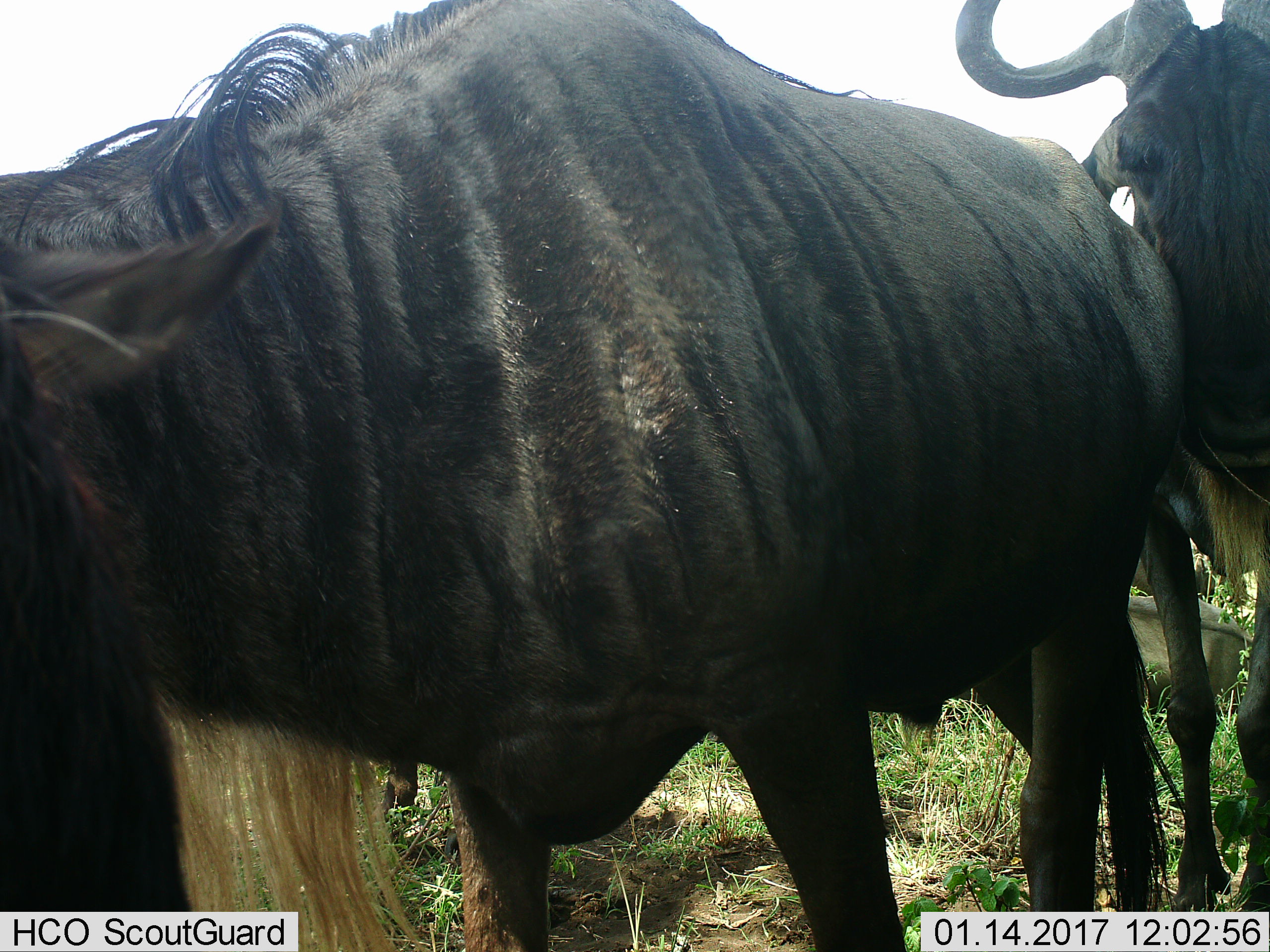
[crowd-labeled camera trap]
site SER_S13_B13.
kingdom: Animalia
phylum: Chordata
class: Mammalia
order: Artiodactyla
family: Bovidae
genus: Connochaetes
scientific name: Connochaetes taurinus taurinus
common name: blue wildebeest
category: wildebeestblue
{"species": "wildebeestblue (blue wildebeest) (Connochaetes taurinus taurinus)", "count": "4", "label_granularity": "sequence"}